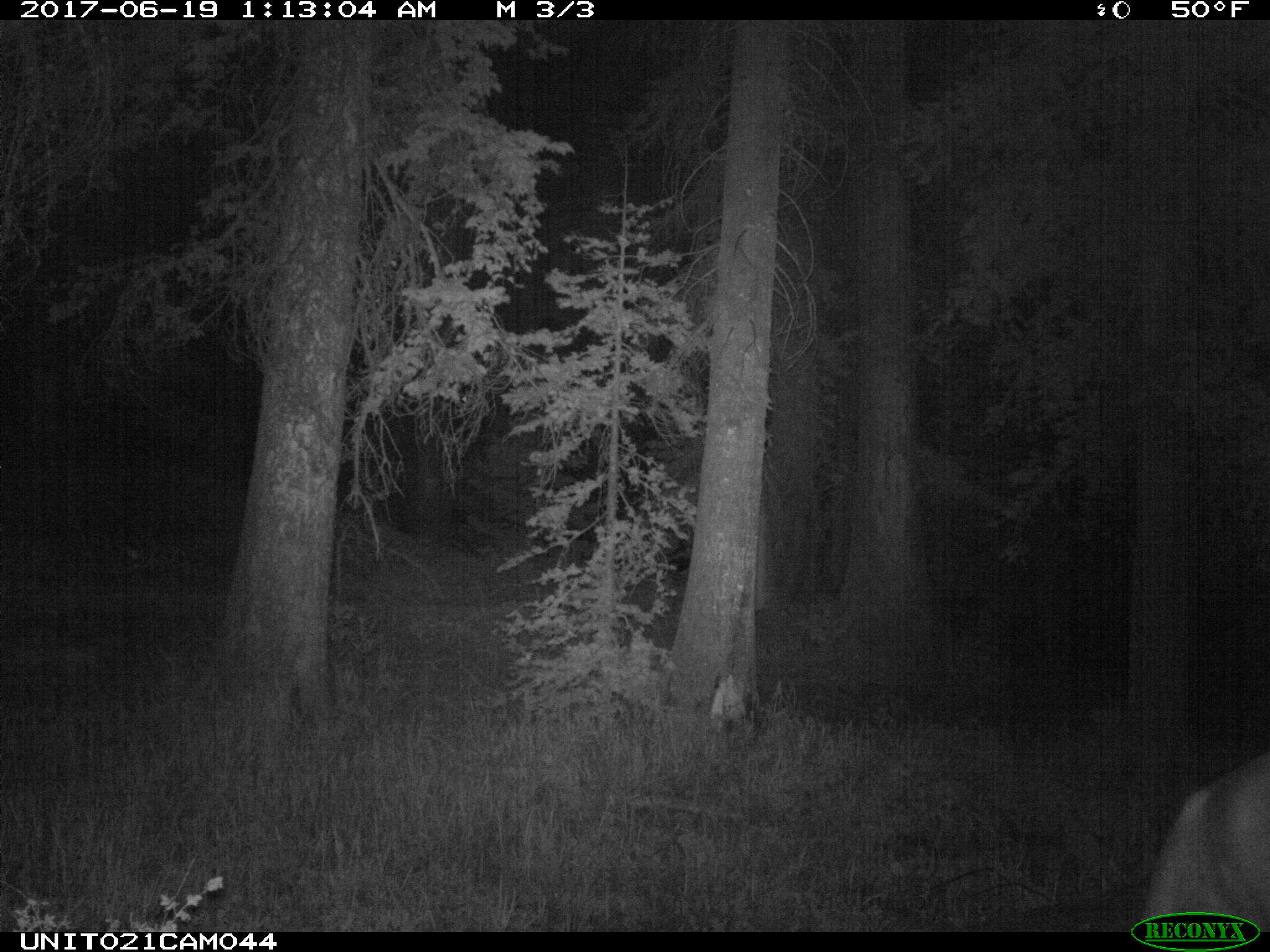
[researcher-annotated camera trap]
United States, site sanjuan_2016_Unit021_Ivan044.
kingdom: Animalia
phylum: Chordata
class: Mammalia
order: Artiodactyla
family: Cervidae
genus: Cervus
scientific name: Cervus elaphus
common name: red deer